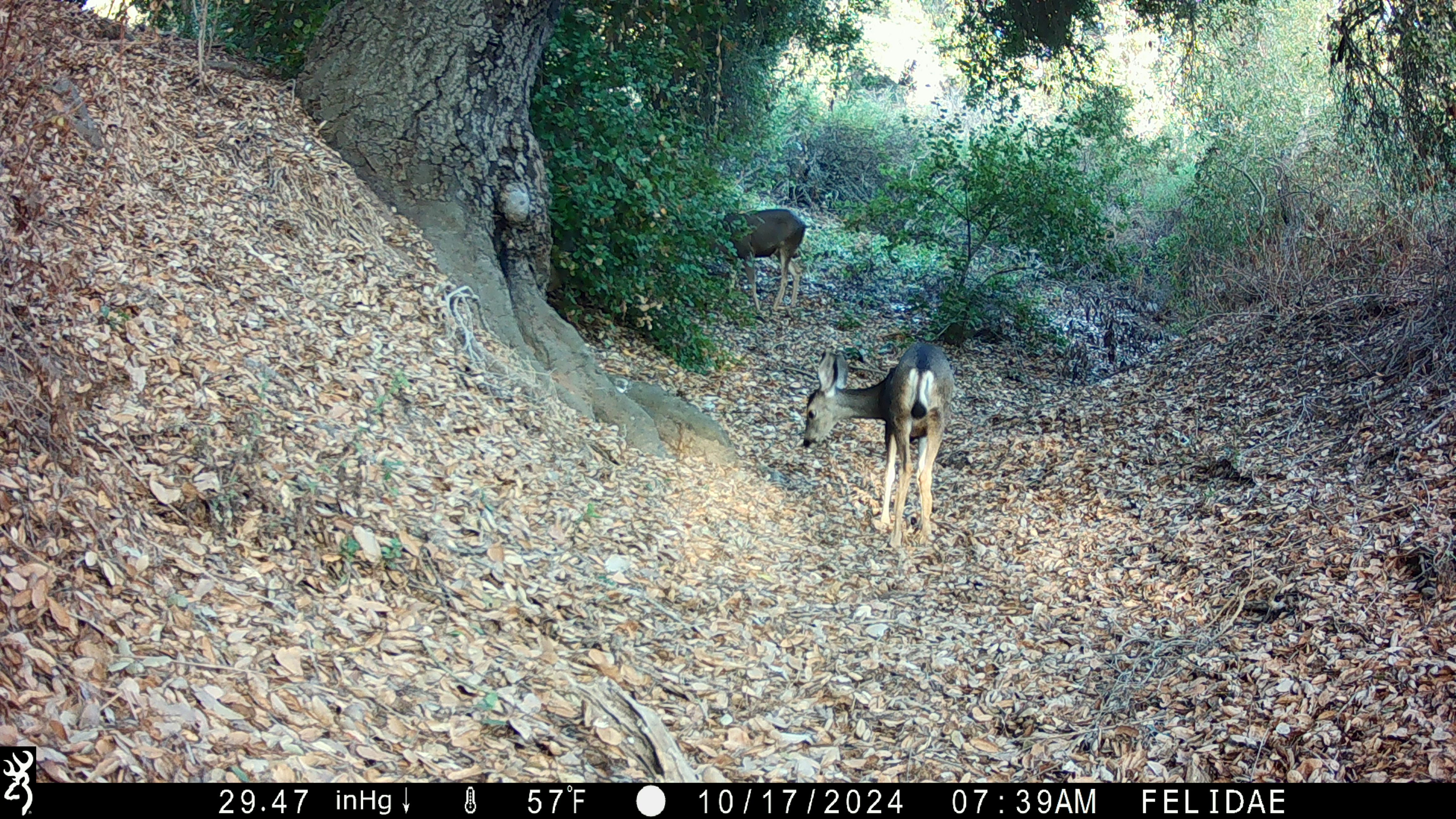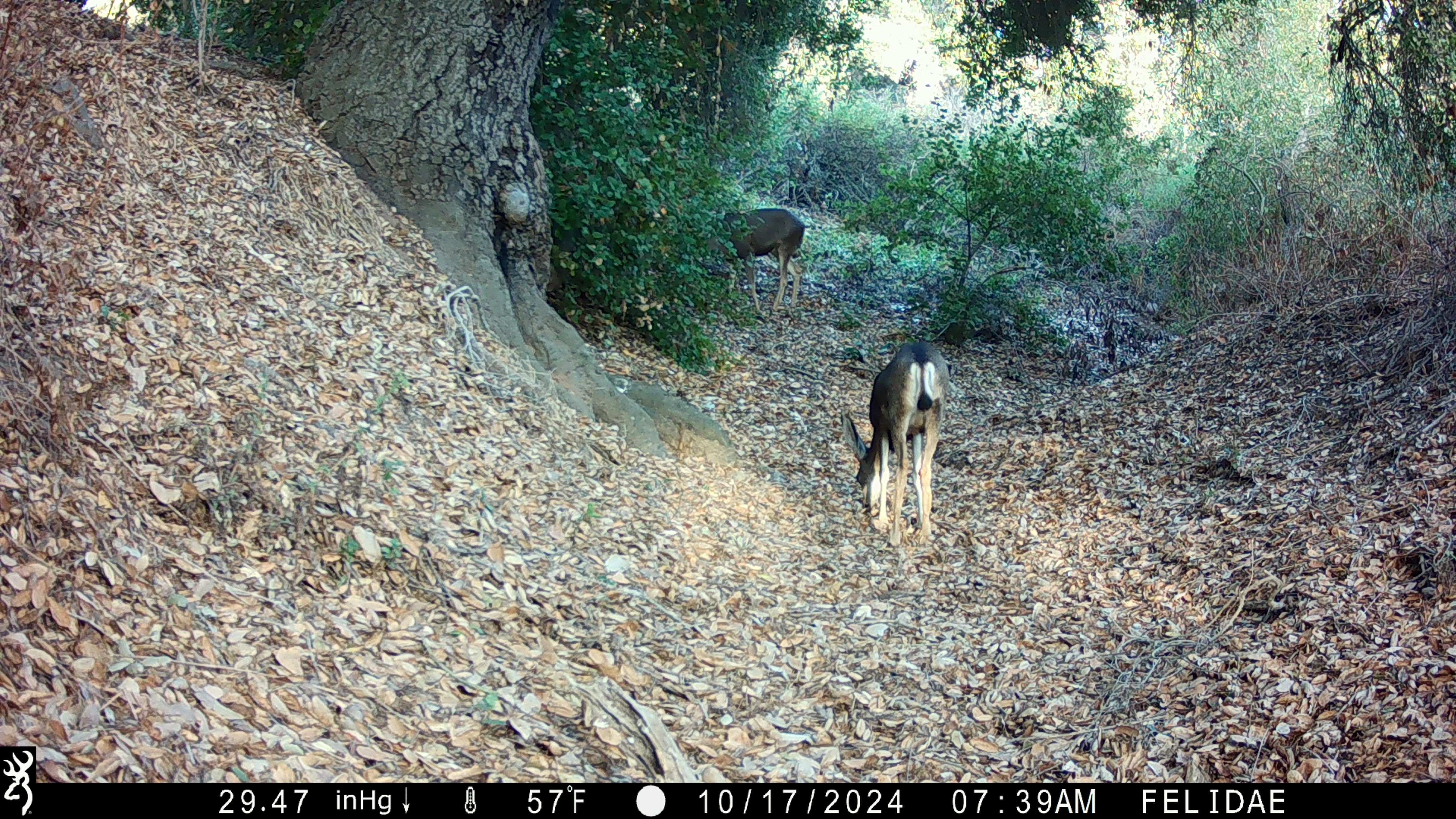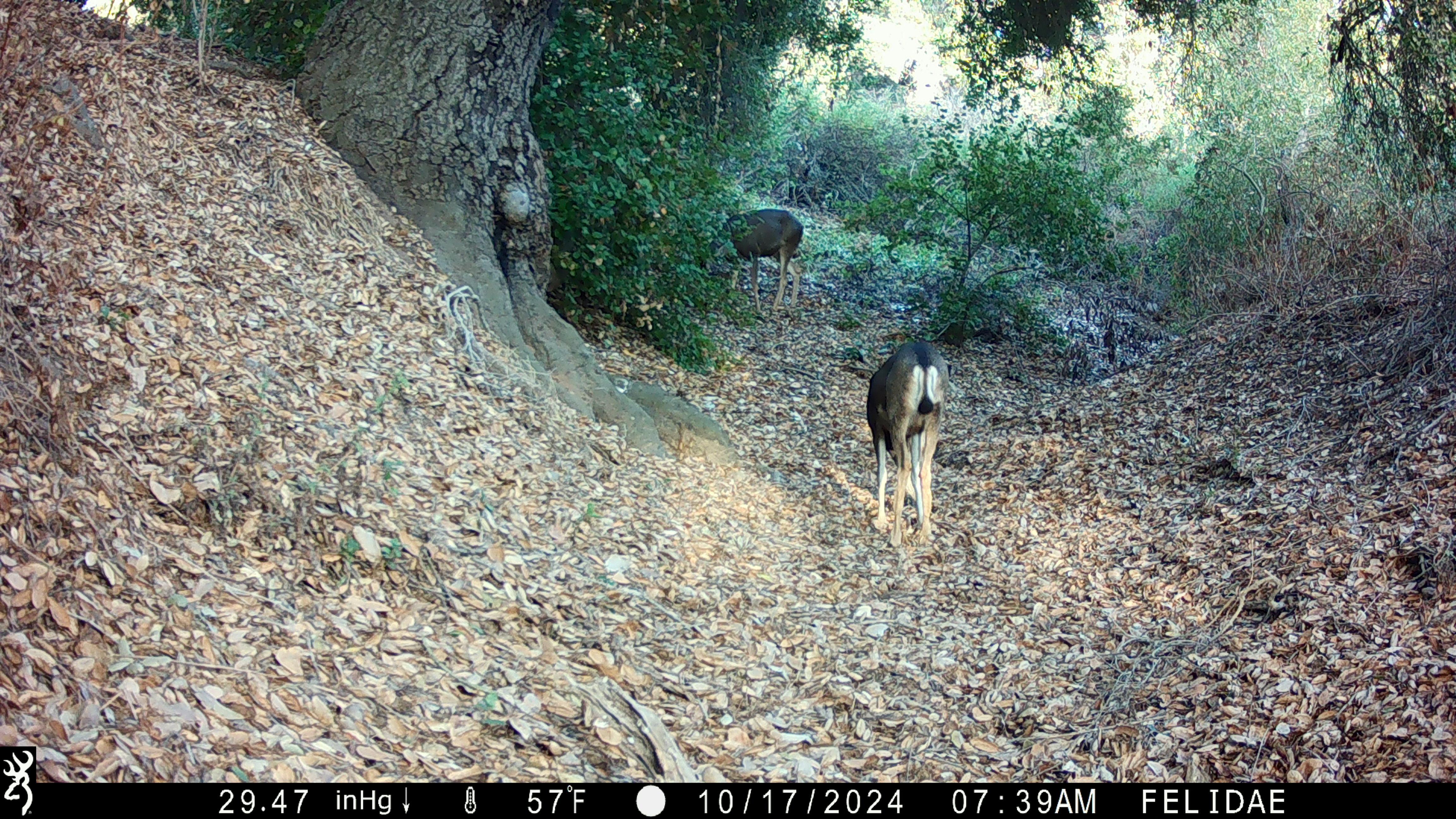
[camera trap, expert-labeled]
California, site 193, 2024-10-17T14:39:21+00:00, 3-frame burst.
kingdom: Animalia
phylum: Chordata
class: Mammalia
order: Artiodactyla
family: Cervidae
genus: Odocoileus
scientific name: Odocoileus hemionus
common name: mule deer